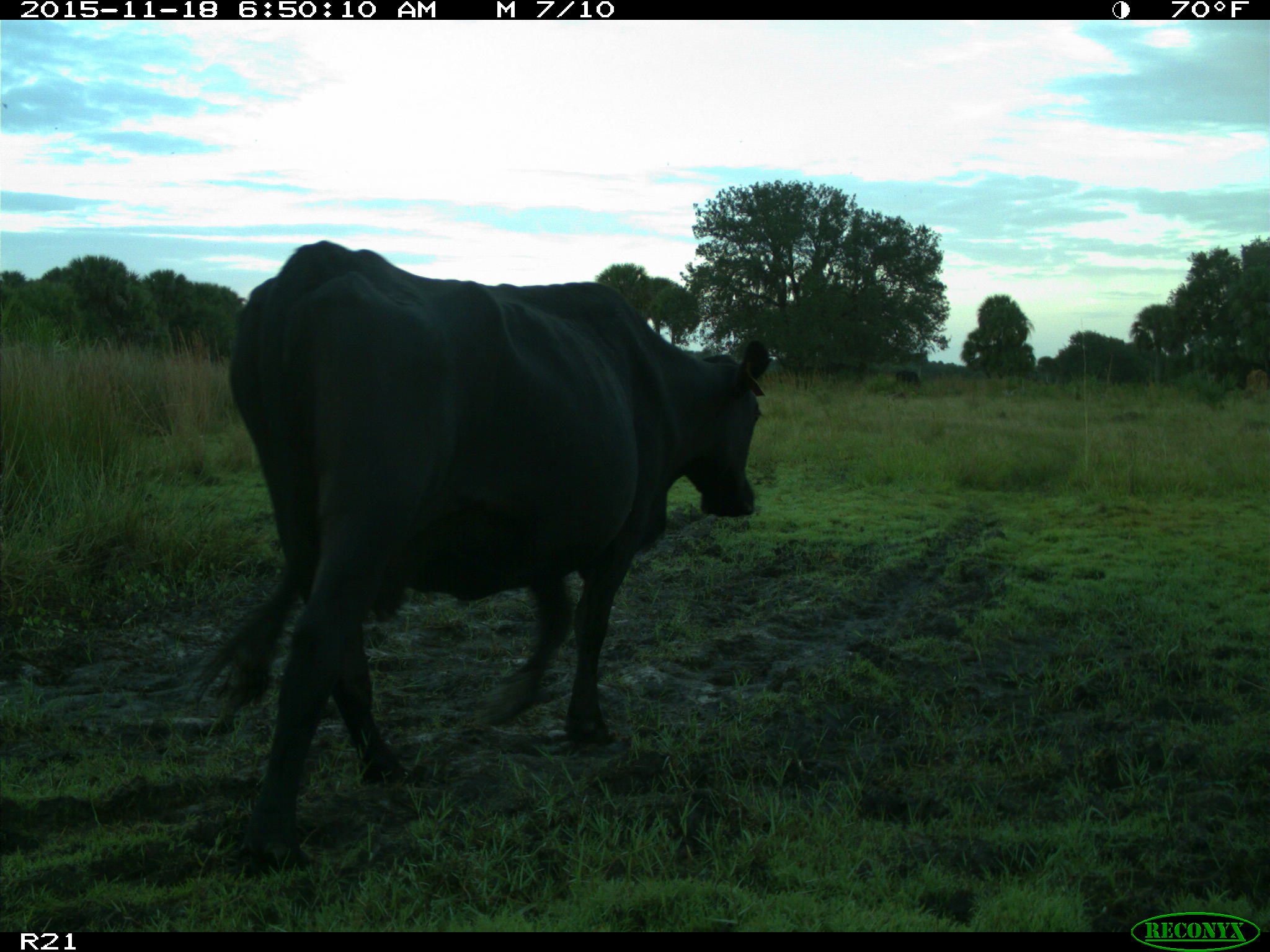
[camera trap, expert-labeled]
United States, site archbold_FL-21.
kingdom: Animalia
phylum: Chordata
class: Mammalia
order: Artiodactyla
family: Bovidae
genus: Bos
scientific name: Bos taurus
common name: domestic cow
Bos taurus (domestic cow).